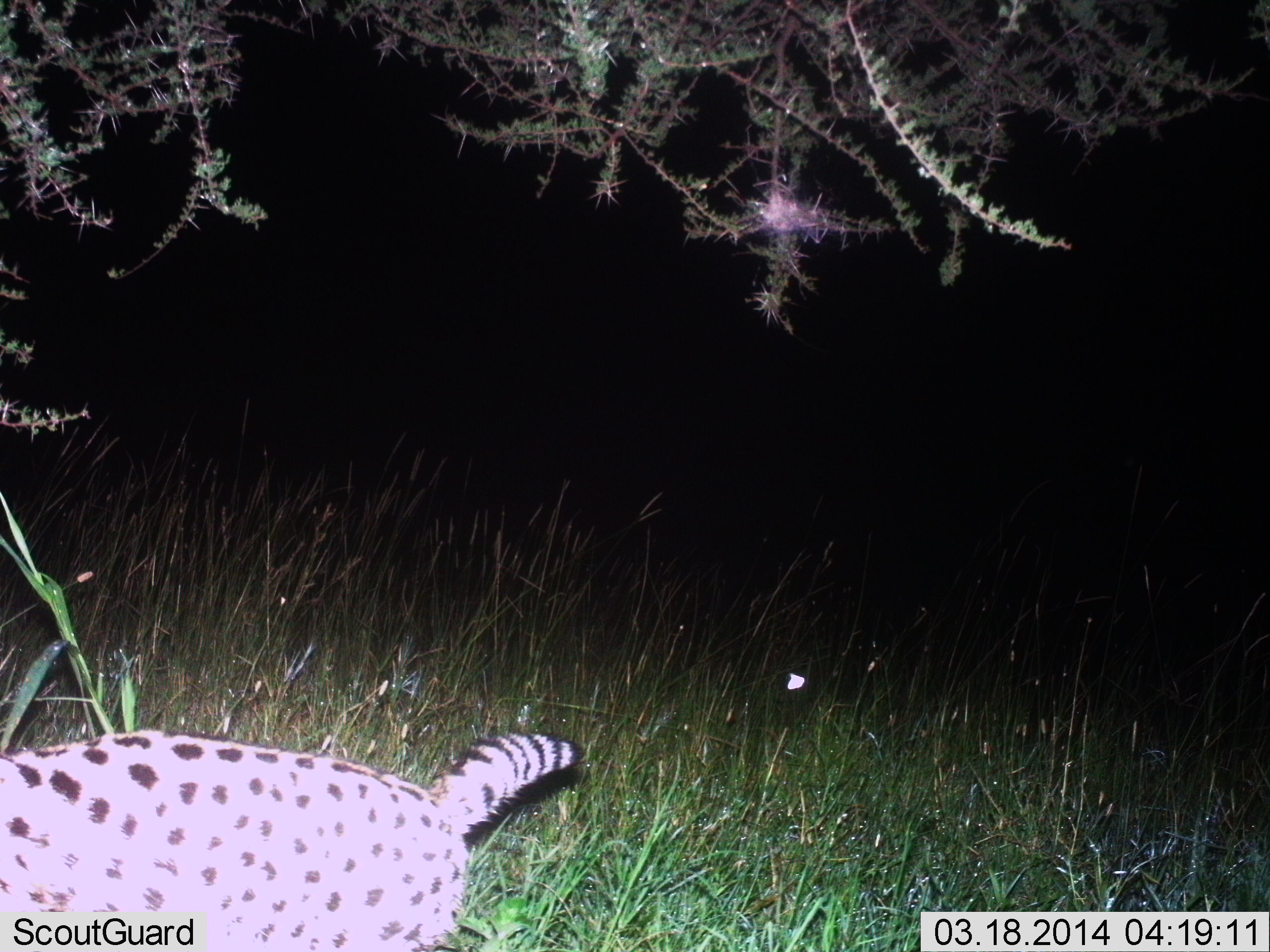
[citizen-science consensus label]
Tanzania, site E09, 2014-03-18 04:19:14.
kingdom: Animalia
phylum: Chordata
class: Mammalia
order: Carnivora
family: Felidae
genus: Leptailurus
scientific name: Leptailurus serval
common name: serval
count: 1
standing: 40%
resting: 0%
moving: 60%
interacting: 0%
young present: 0%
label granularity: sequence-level